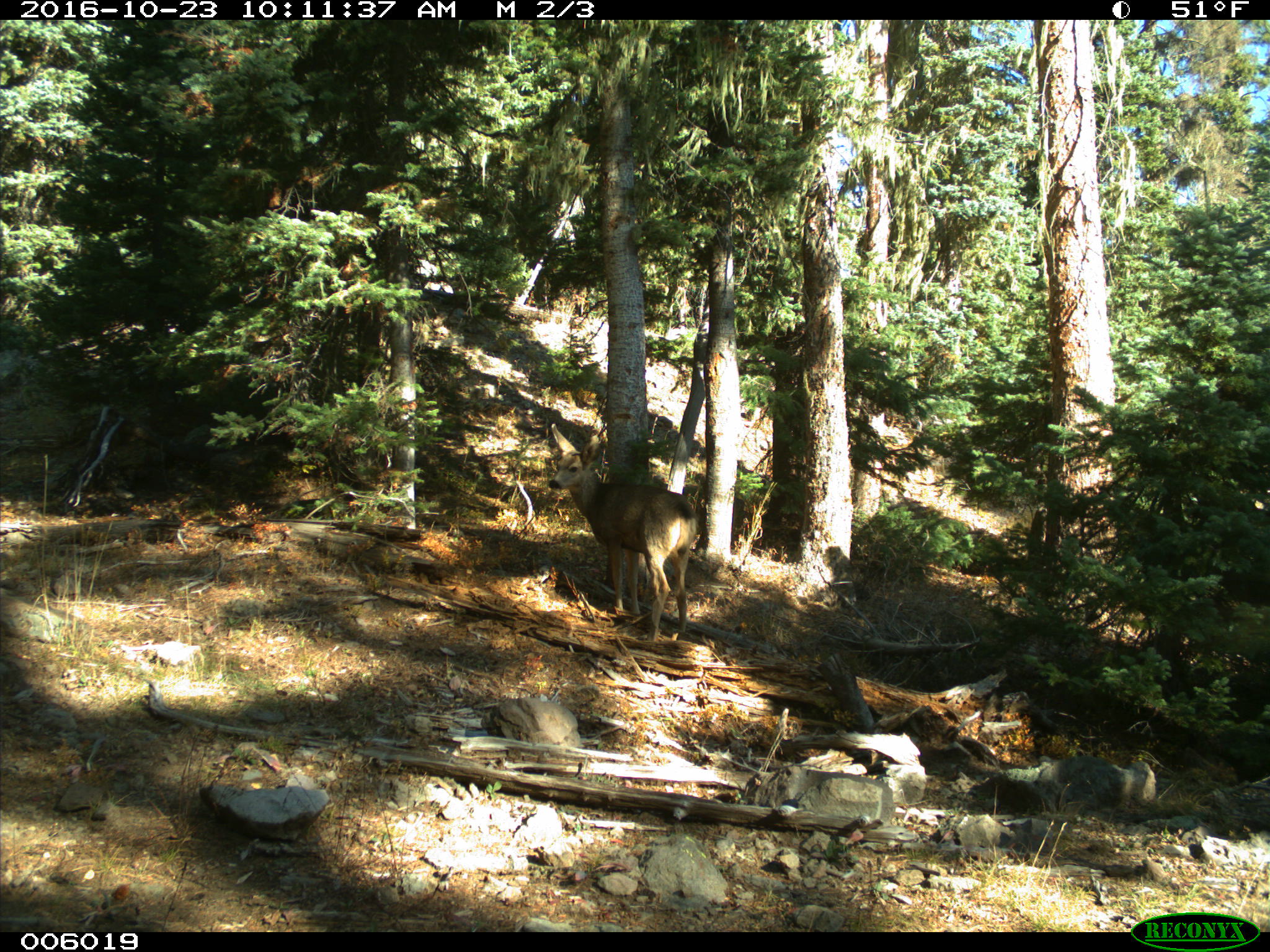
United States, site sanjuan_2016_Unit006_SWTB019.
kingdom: Animalia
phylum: Chordata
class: Mammalia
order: Artiodactyla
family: Cervidae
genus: Odocoileus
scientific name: Odocoileus hemionus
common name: mule deer